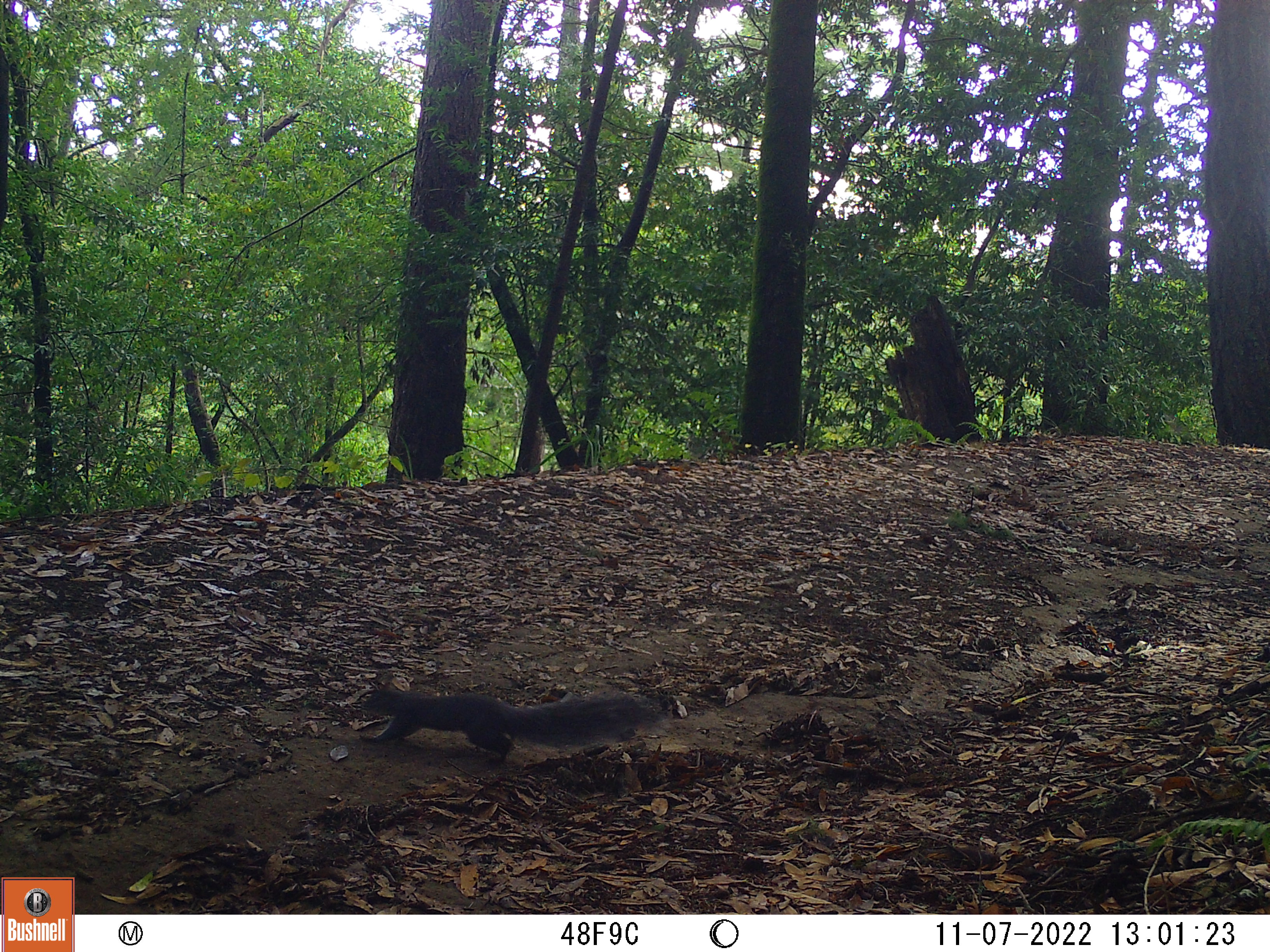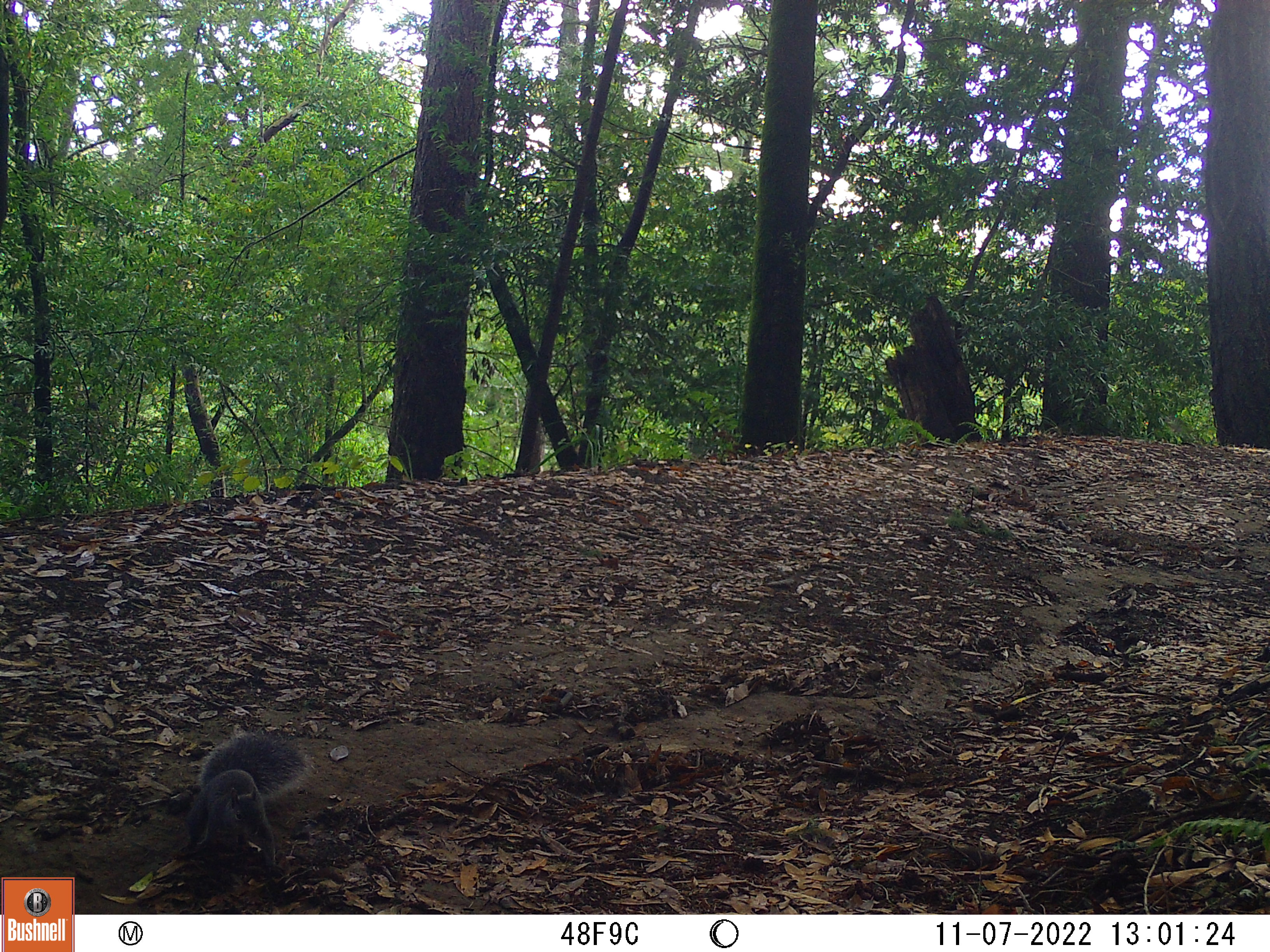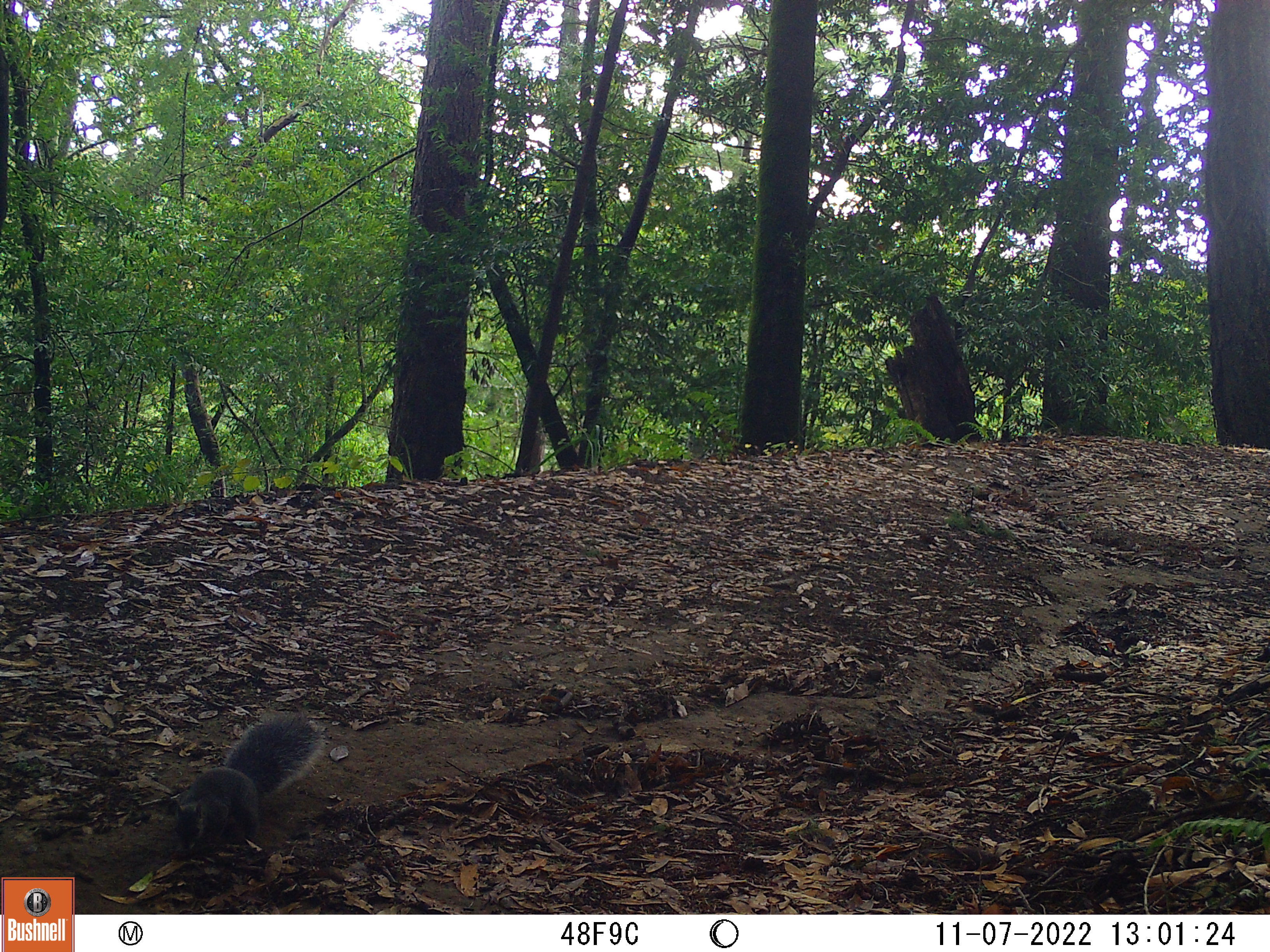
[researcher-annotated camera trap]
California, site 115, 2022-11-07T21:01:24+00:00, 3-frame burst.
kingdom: Animalia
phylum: Chordata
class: Mammalia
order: Rodentia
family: Sciuridae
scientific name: Sciuridae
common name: squirrel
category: unknown squirrel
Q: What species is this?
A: Unknown squirrel (squirrel) (Sciuridae).